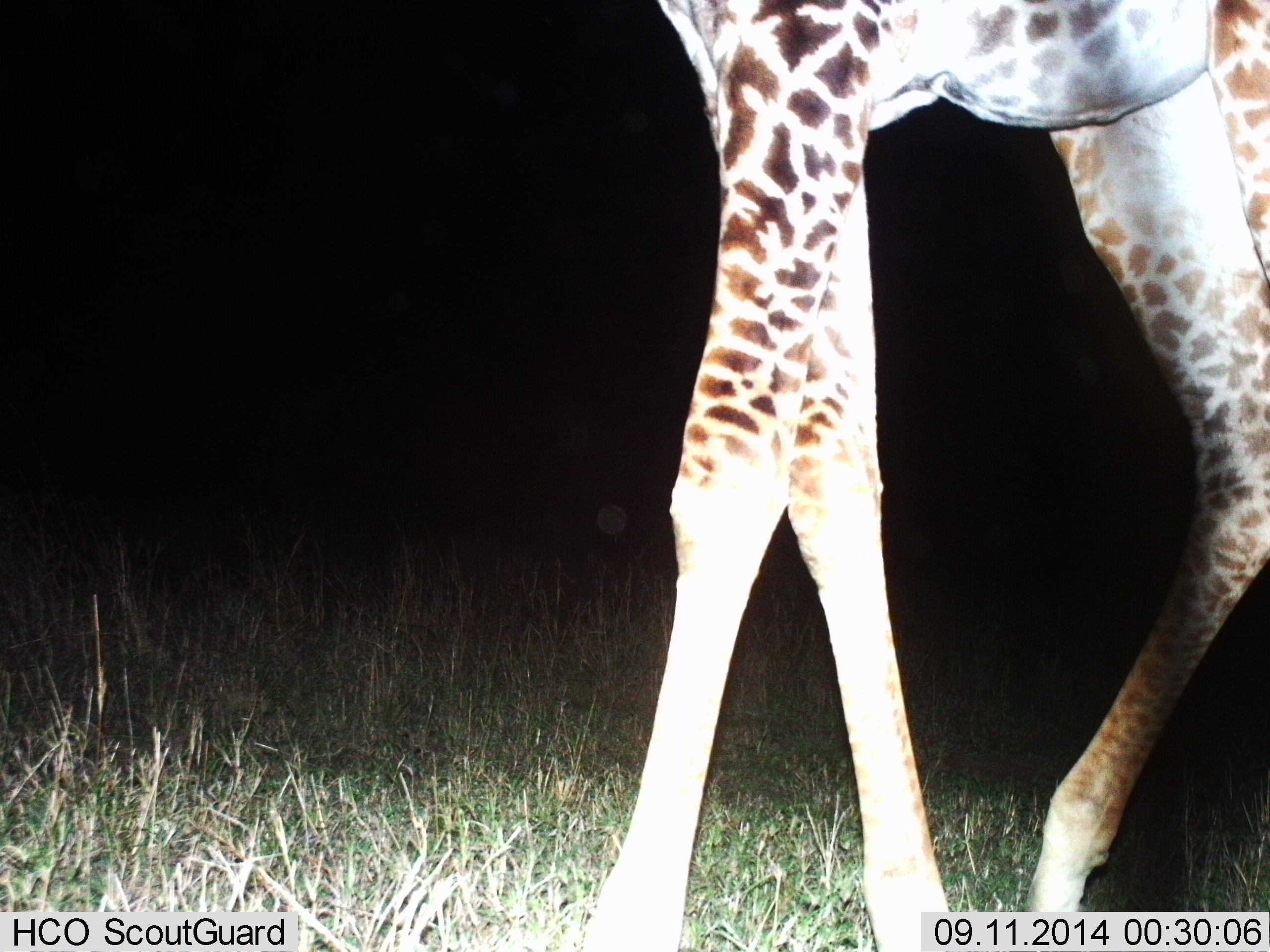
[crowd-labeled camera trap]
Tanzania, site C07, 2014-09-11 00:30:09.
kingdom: Animalia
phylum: Chordata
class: Mammalia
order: Artiodactyla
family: Giraffidae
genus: Giraffa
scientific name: Giraffa camelopardalis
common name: giraffe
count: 1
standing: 30%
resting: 0%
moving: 70%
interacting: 0%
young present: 0%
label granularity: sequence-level